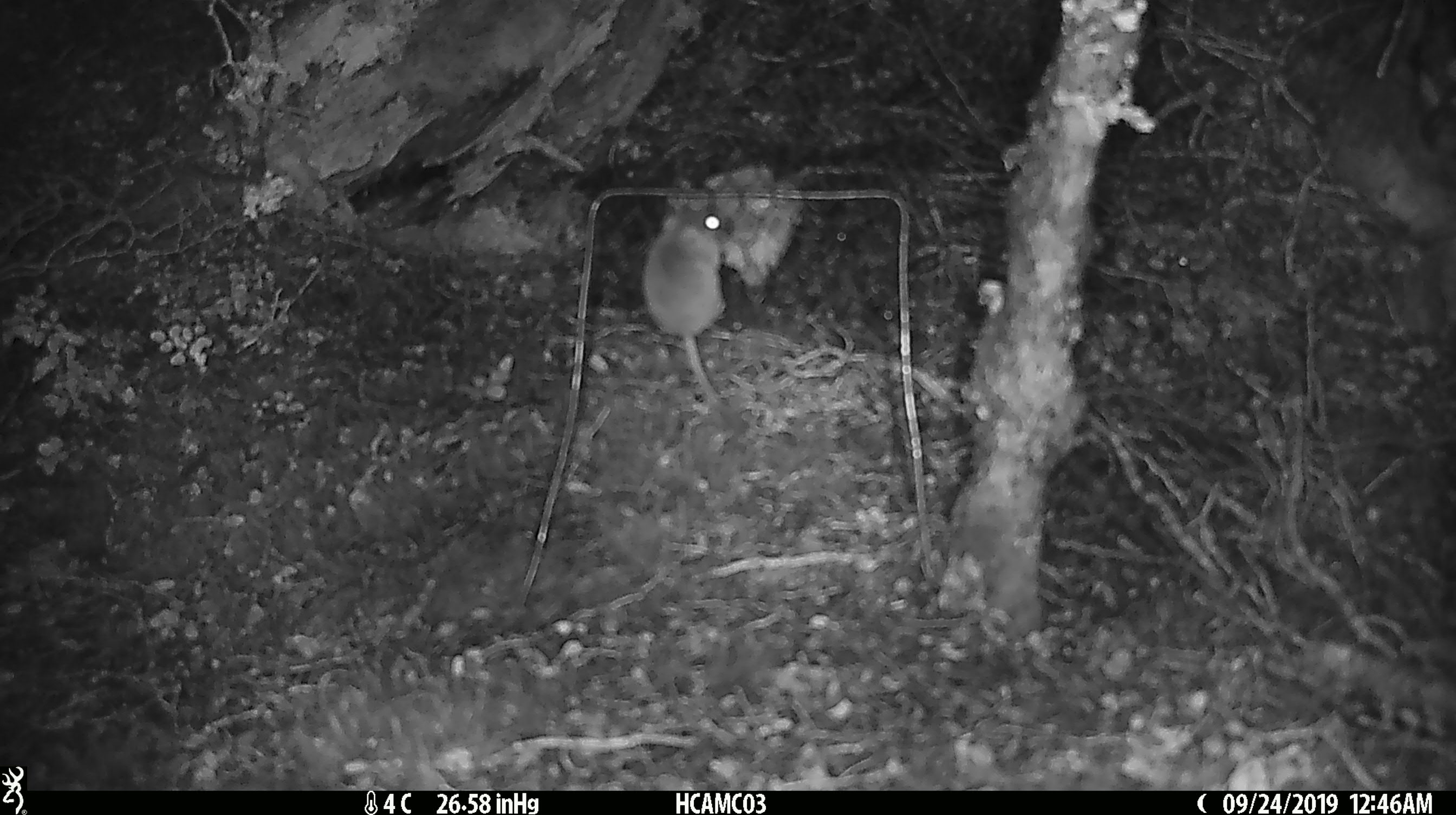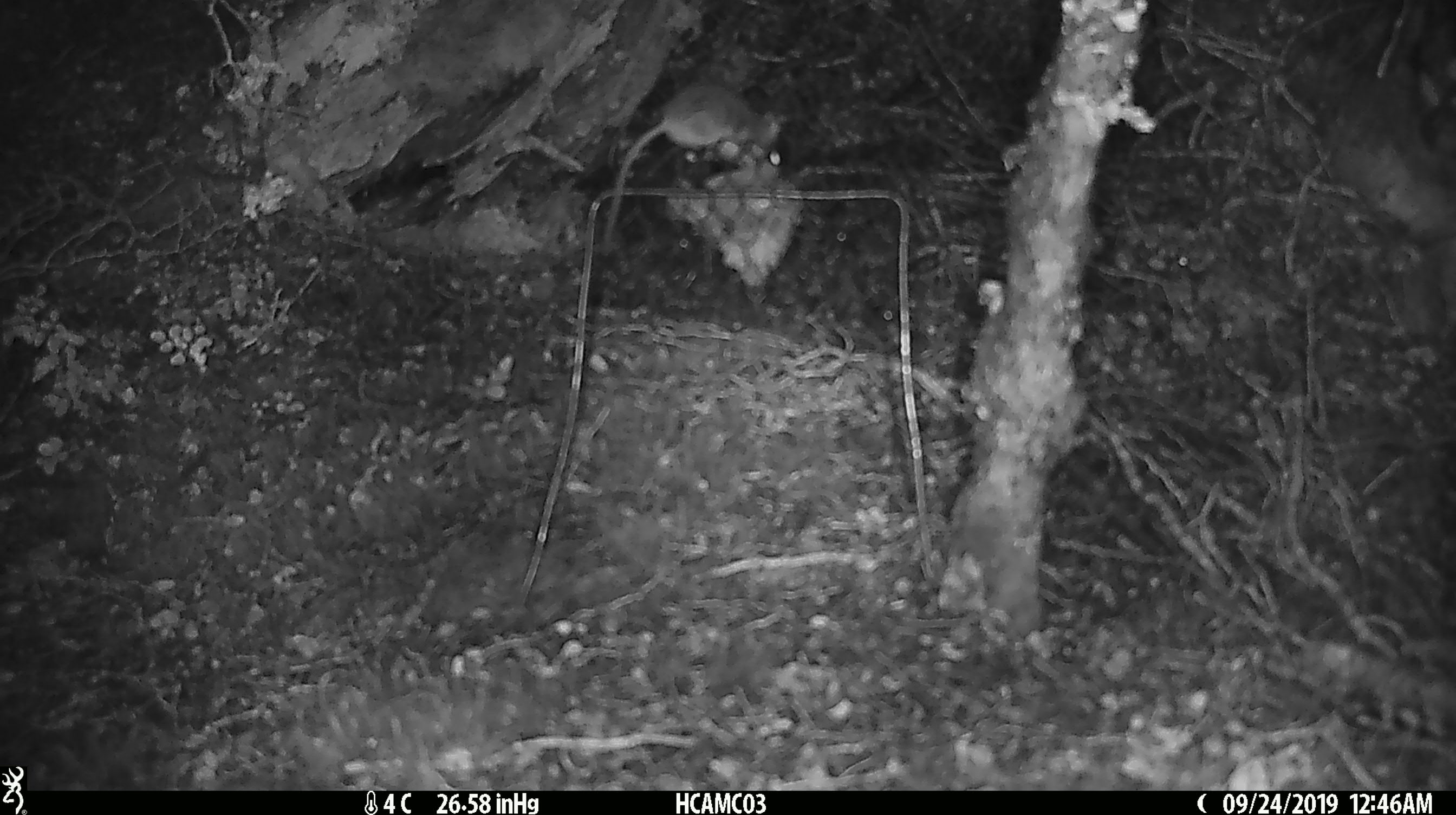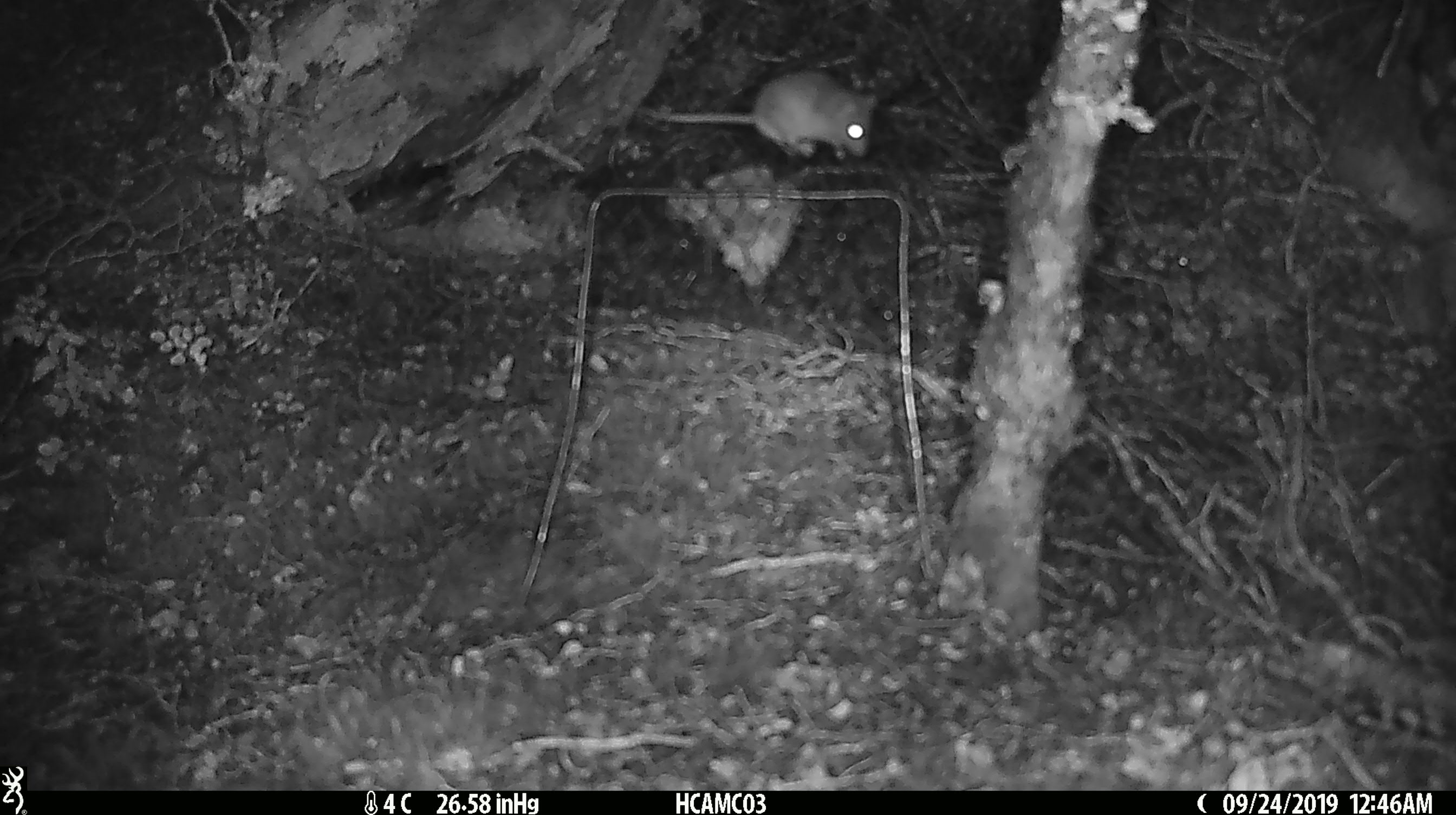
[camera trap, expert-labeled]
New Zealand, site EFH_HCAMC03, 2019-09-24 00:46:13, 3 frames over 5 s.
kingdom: Animalia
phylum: Chordata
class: Mammalia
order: Rodentia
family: Muridae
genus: Mus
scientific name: Mus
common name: mouse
Mouse (Mus).